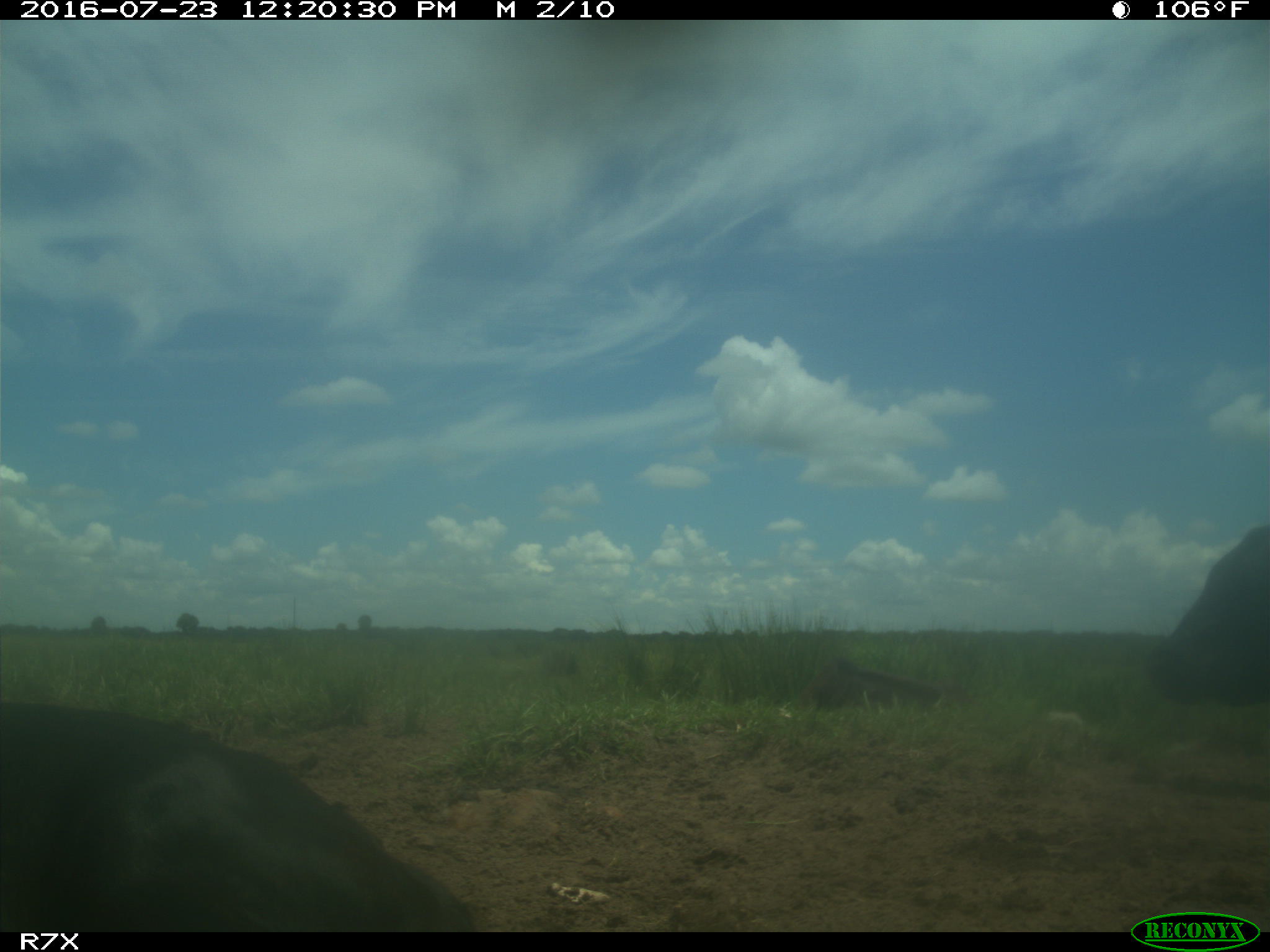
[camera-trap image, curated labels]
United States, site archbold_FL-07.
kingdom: Animalia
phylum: Chordata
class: Mammalia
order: Artiodactyla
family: Bovidae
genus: Bos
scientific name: Bos taurus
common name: domestic cow